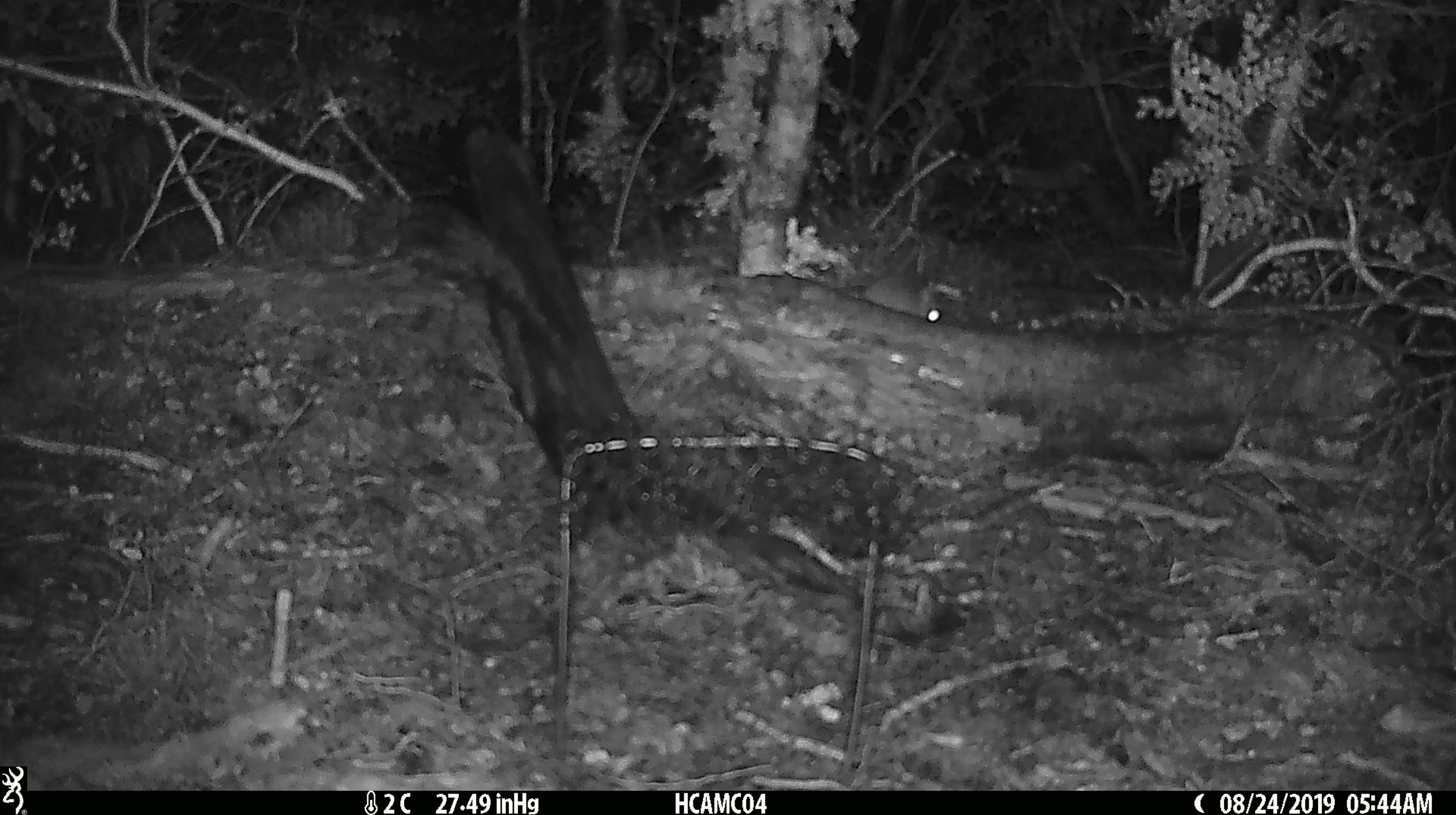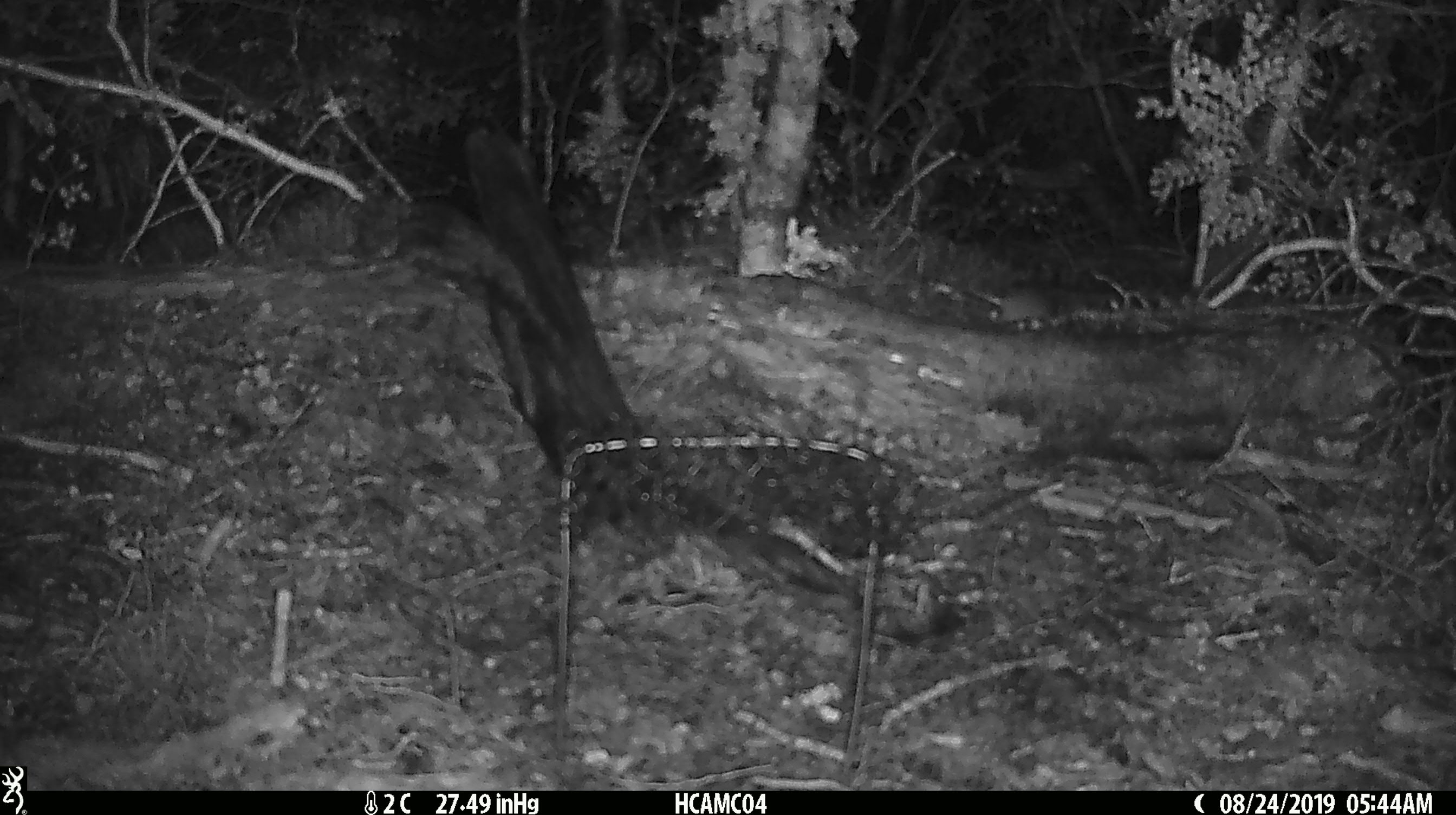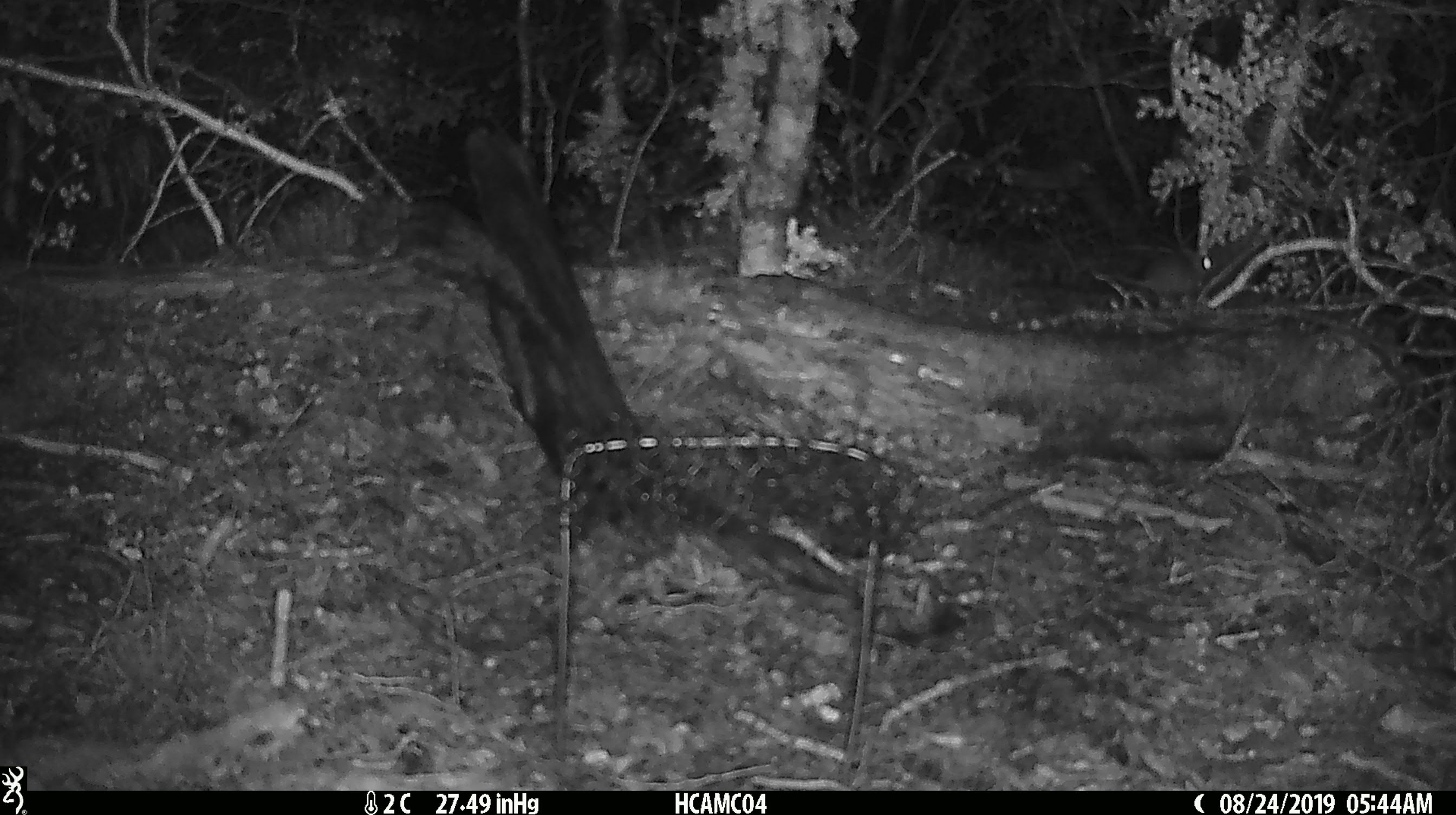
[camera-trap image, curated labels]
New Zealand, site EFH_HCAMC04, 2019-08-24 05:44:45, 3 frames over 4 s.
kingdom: Animalia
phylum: Chordata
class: Mammalia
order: Rodentia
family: Muridae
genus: Mus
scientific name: Mus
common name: mouse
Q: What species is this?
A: Mouse (Mus).